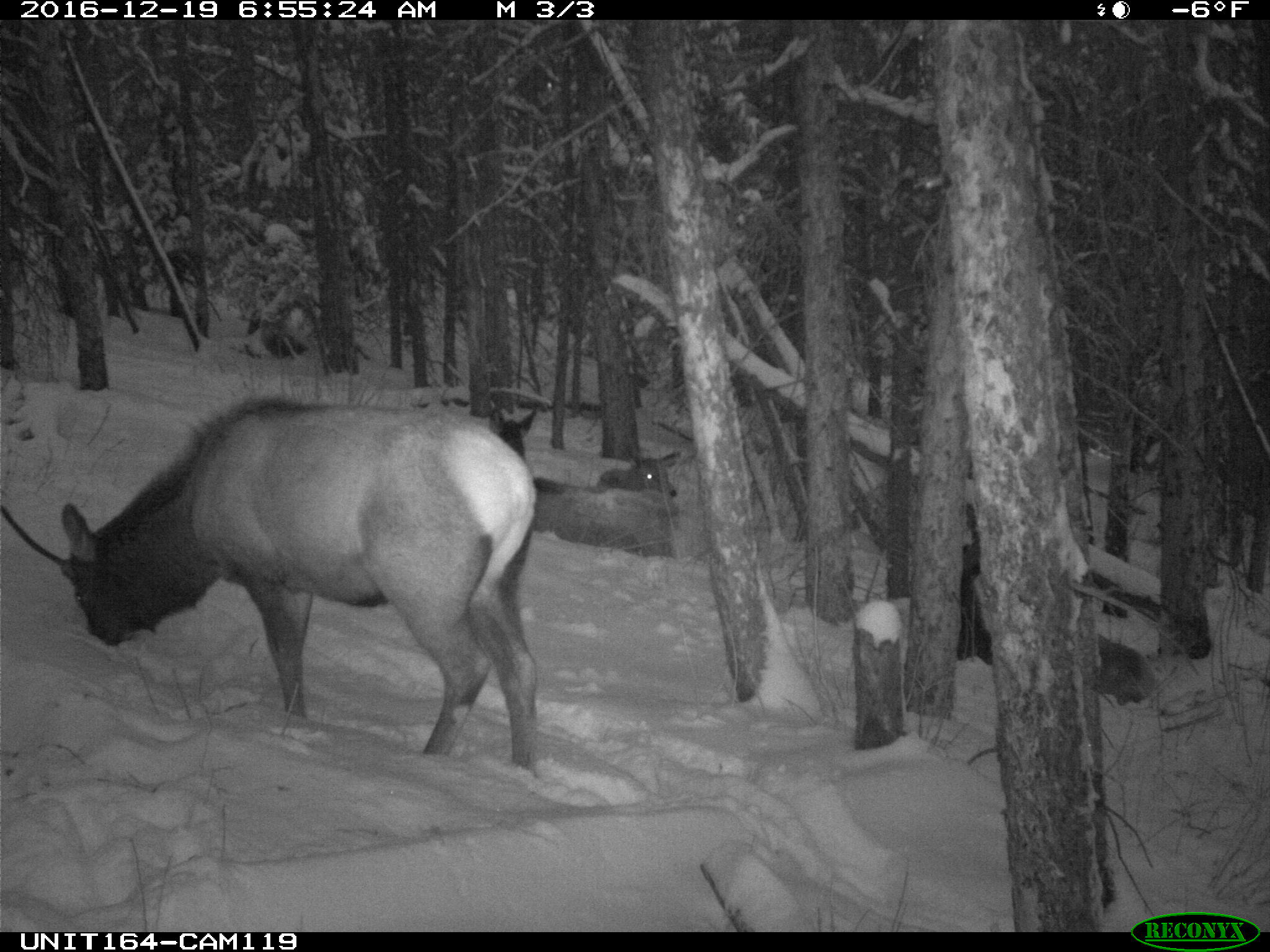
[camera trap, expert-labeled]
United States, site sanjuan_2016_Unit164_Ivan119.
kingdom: Animalia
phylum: Chordata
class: Mammalia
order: Artiodactyla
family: Cervidae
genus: Cervus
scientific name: Cervus elaphus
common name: red deer